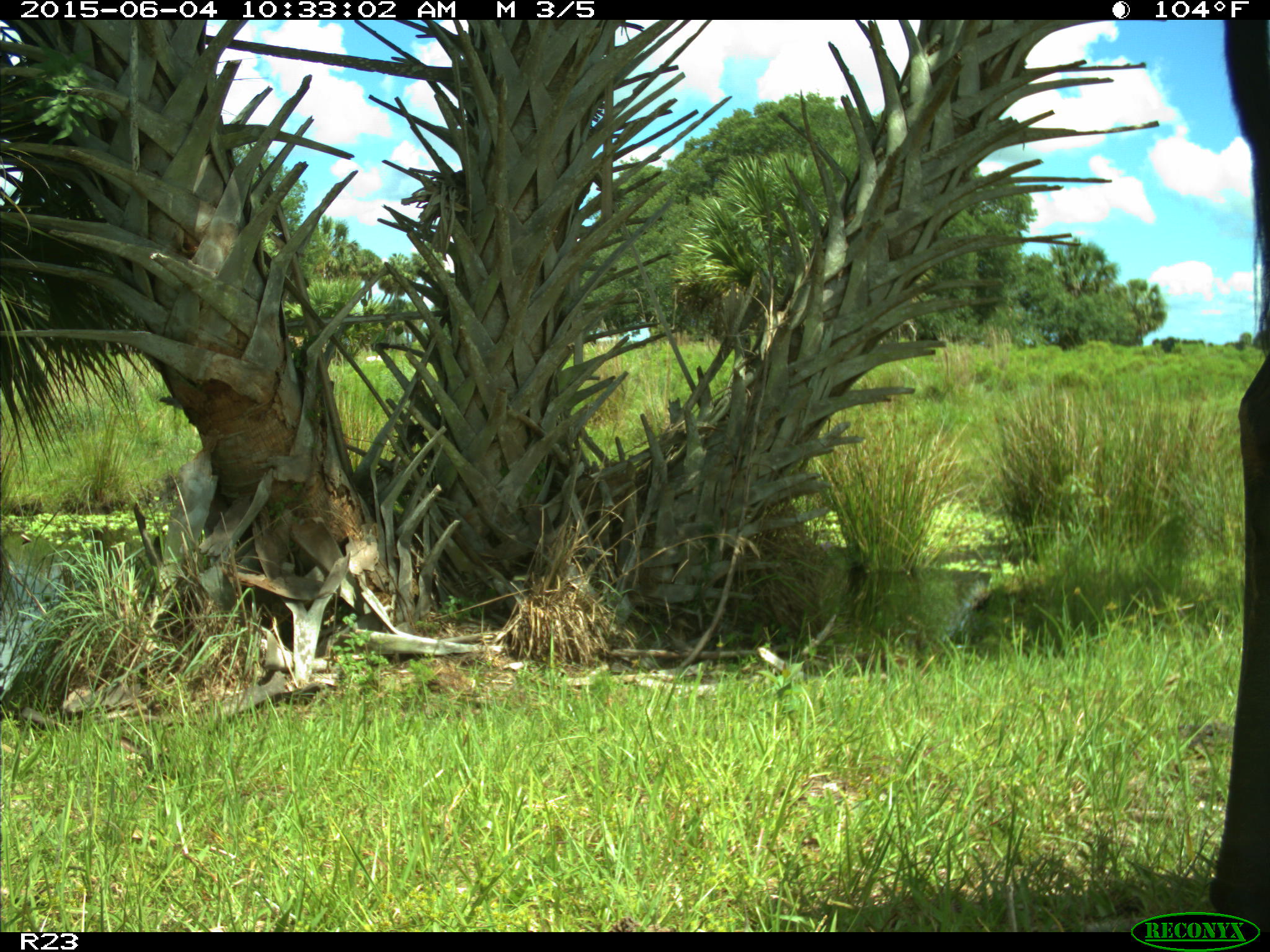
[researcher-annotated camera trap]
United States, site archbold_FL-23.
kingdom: Animalia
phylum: Chordata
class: Mammalia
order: Artiodactyla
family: Bovidae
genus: Bos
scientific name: Bos taurus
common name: domestic cow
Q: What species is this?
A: Bos taurus (domestic cow).